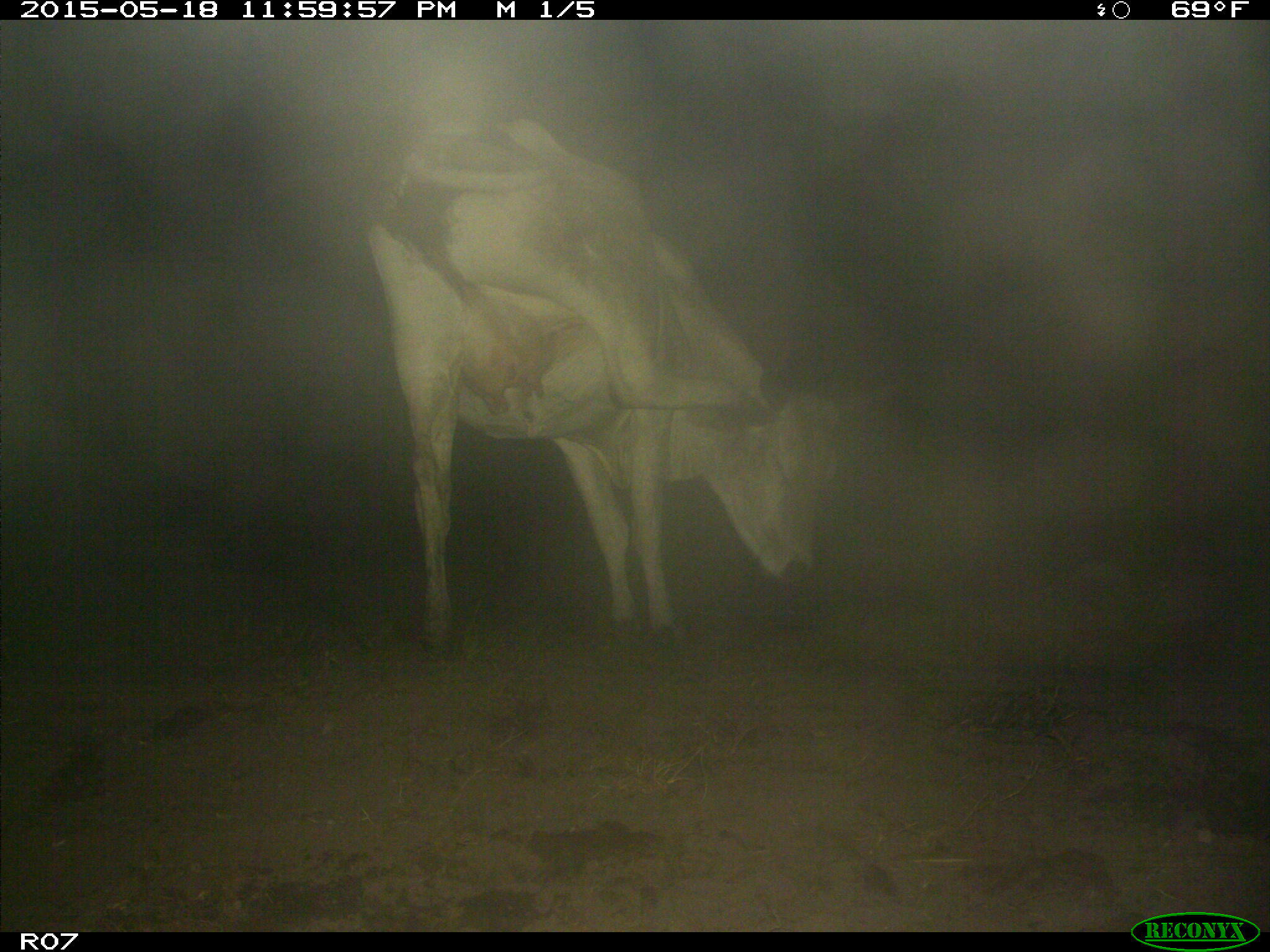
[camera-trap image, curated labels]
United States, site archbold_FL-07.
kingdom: Animalia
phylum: Chordata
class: Mammalia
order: Artiodactyla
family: Bovidae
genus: Bos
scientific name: Bos taurus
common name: domestic cow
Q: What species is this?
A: Bos taurus (domestic cow).